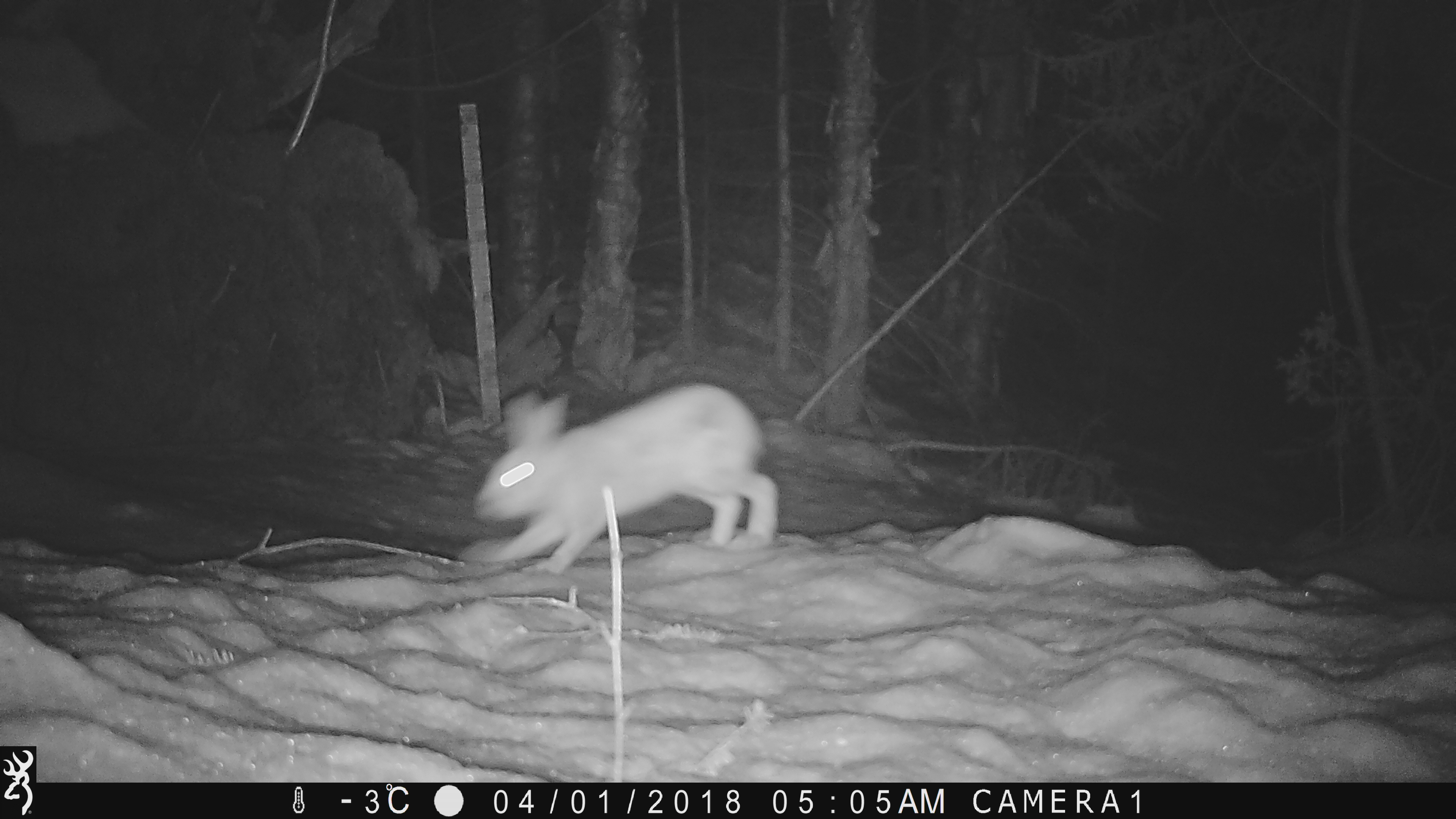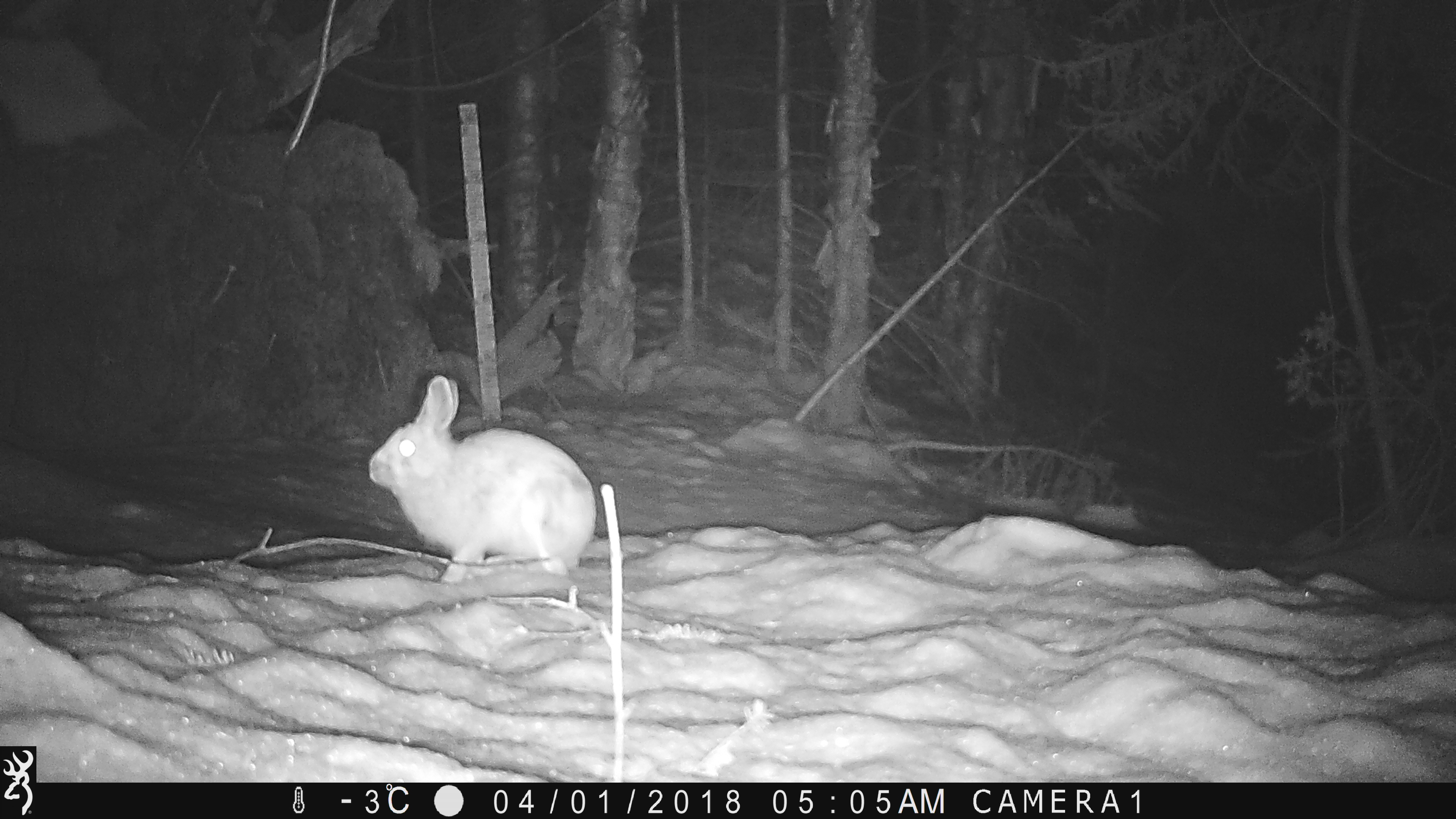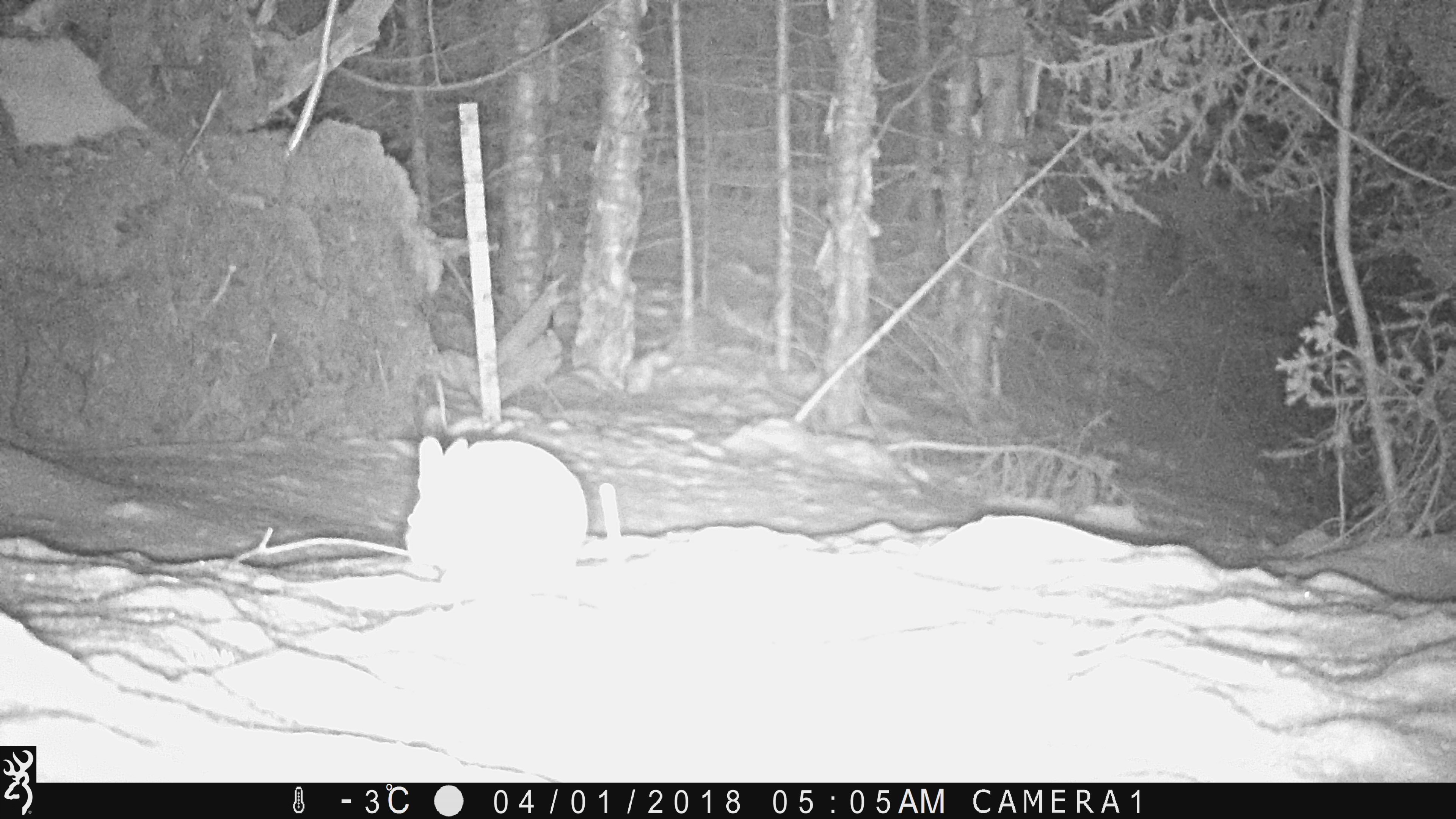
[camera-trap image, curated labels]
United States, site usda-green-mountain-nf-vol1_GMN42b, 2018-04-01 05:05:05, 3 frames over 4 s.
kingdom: Animalia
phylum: Chordata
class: Mammalia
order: Lagomorpha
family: Leporidae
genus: Lepus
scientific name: Lepus americanus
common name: snowshoe hare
Snowshoe hare (Lepus americanus).